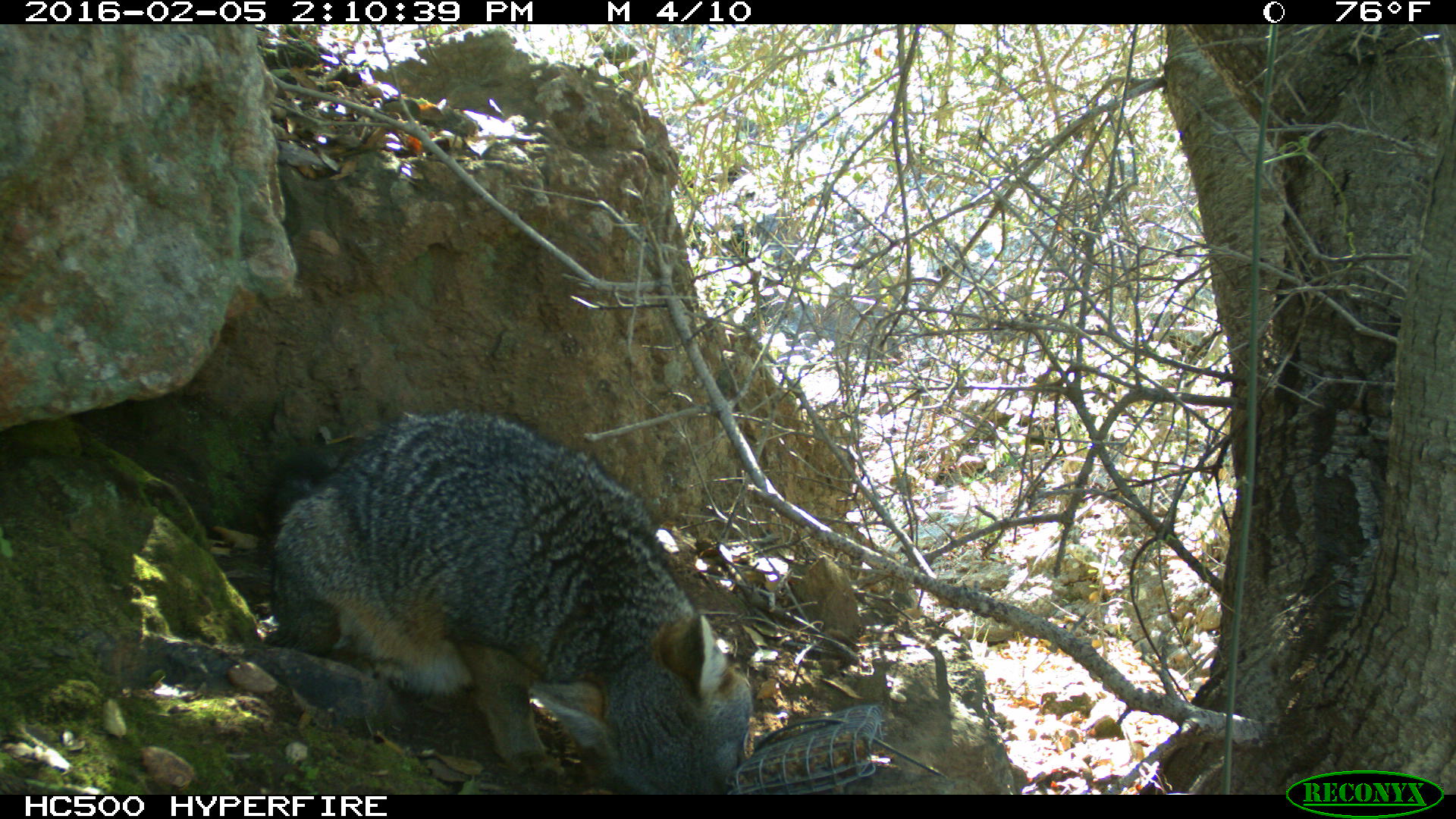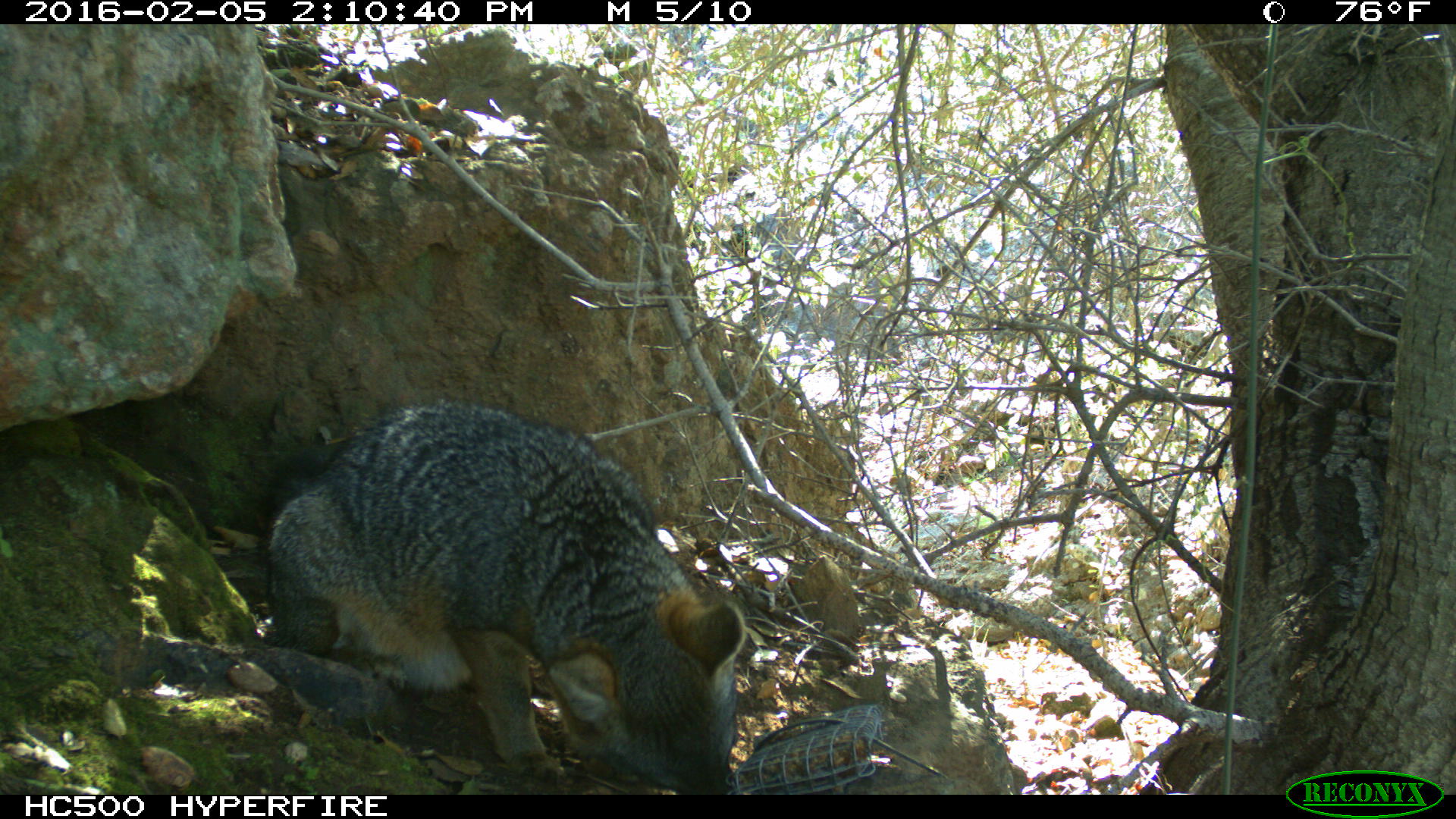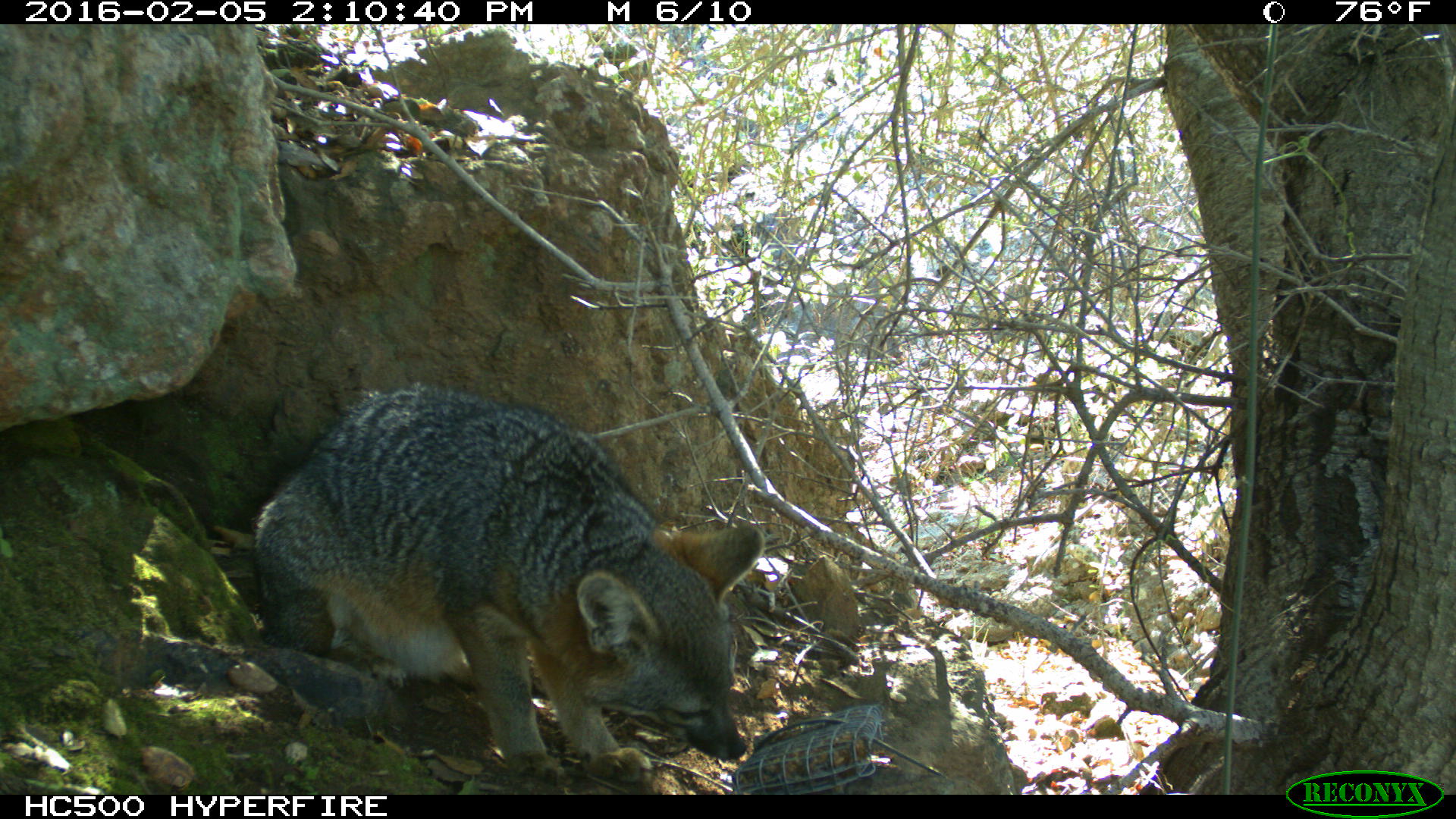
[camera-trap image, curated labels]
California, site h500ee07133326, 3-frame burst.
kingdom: Animalia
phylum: Chordata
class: Mammalia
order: Carnivora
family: Canidae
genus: Urocyon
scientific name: Urocyon littoralis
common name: island fox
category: fox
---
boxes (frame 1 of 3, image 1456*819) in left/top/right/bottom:
fox: 262/410/754/794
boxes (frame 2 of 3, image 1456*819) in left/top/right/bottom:
fox: 262/399/747/794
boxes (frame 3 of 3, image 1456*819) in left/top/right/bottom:
fox: 252/381/766/783